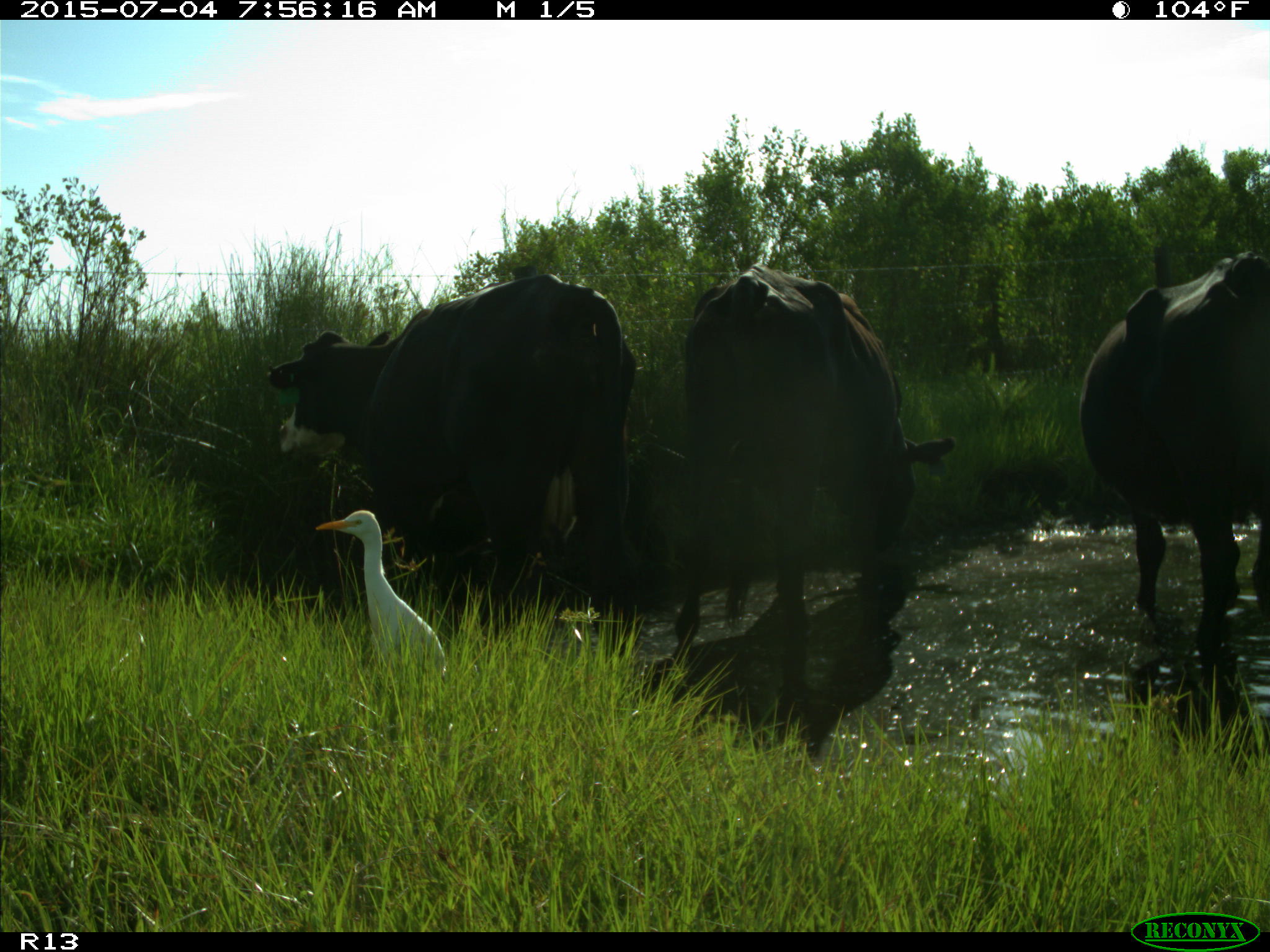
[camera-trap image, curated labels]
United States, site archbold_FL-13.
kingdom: Animalia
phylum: Chordata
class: Mammalia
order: Artiodactyla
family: Bovidae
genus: Bos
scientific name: Bos taurus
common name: domestic cow